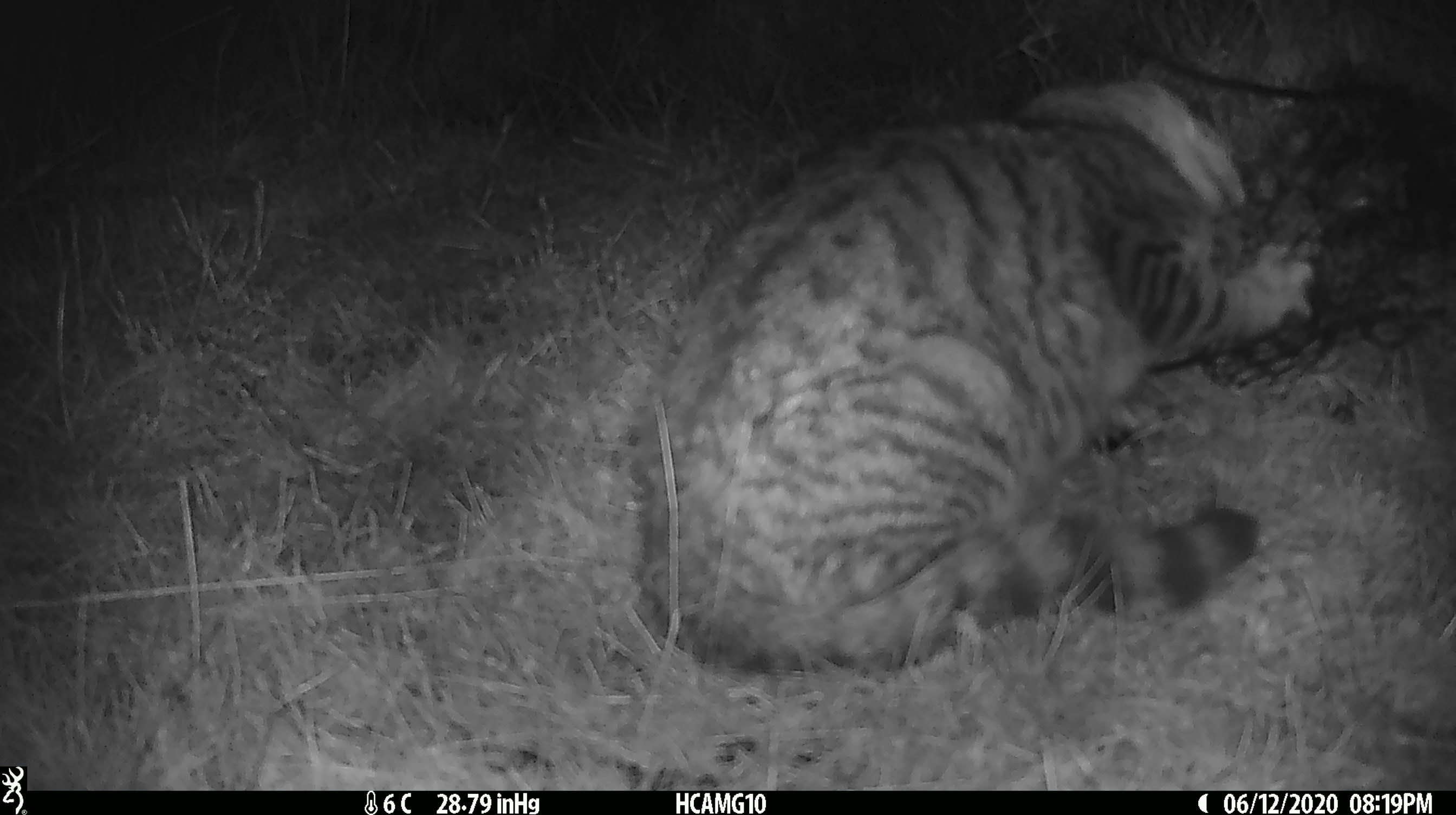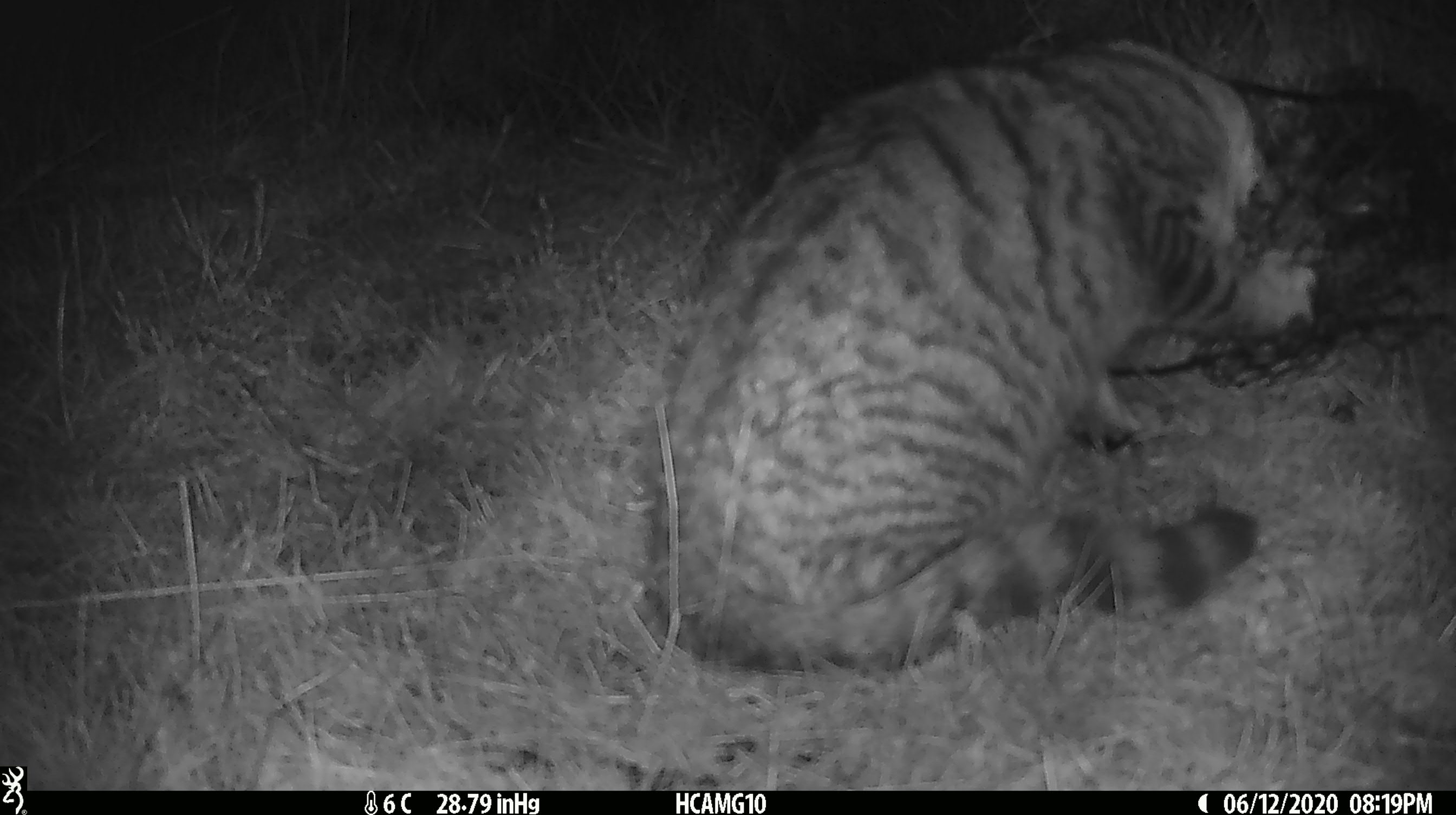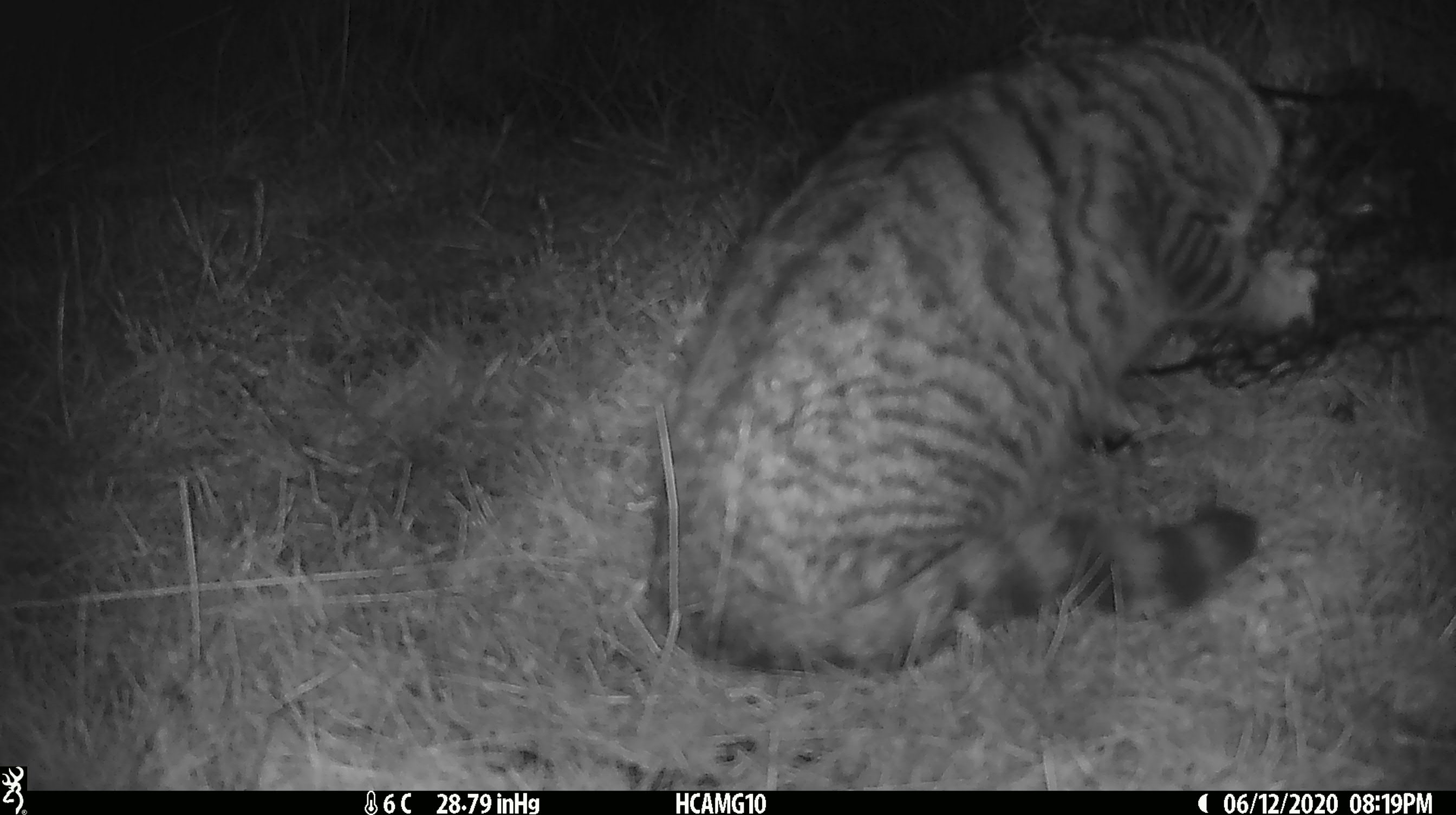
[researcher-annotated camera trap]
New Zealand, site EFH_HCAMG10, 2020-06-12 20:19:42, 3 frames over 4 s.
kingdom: Animalia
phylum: Chordata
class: Mammalia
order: Carnivora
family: Felidae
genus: Felis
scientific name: Felis catus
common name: domestic cat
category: cat